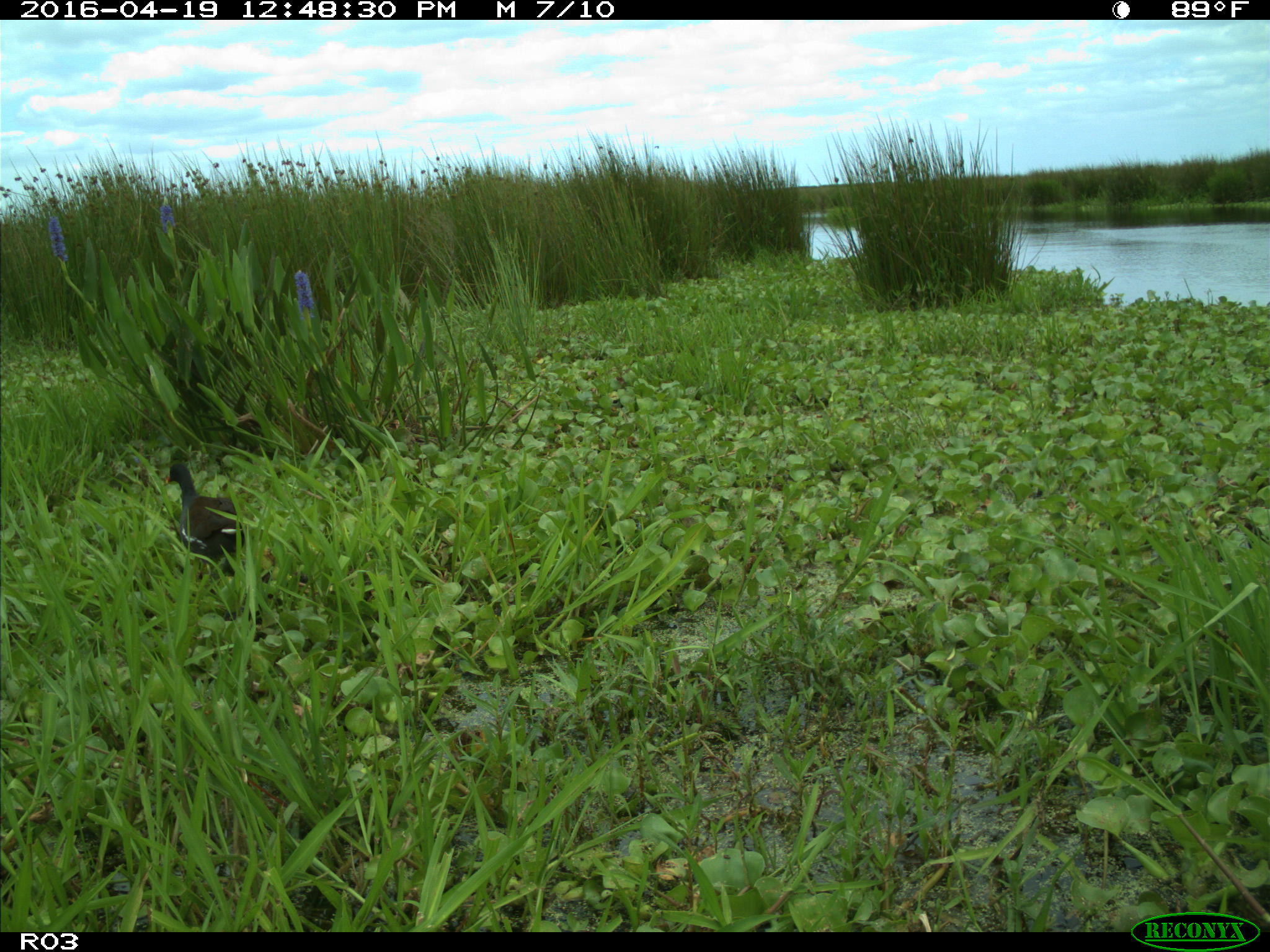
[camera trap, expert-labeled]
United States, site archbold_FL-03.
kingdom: Animalia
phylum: Chordata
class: Aves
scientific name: Aves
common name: birds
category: unidentified bird